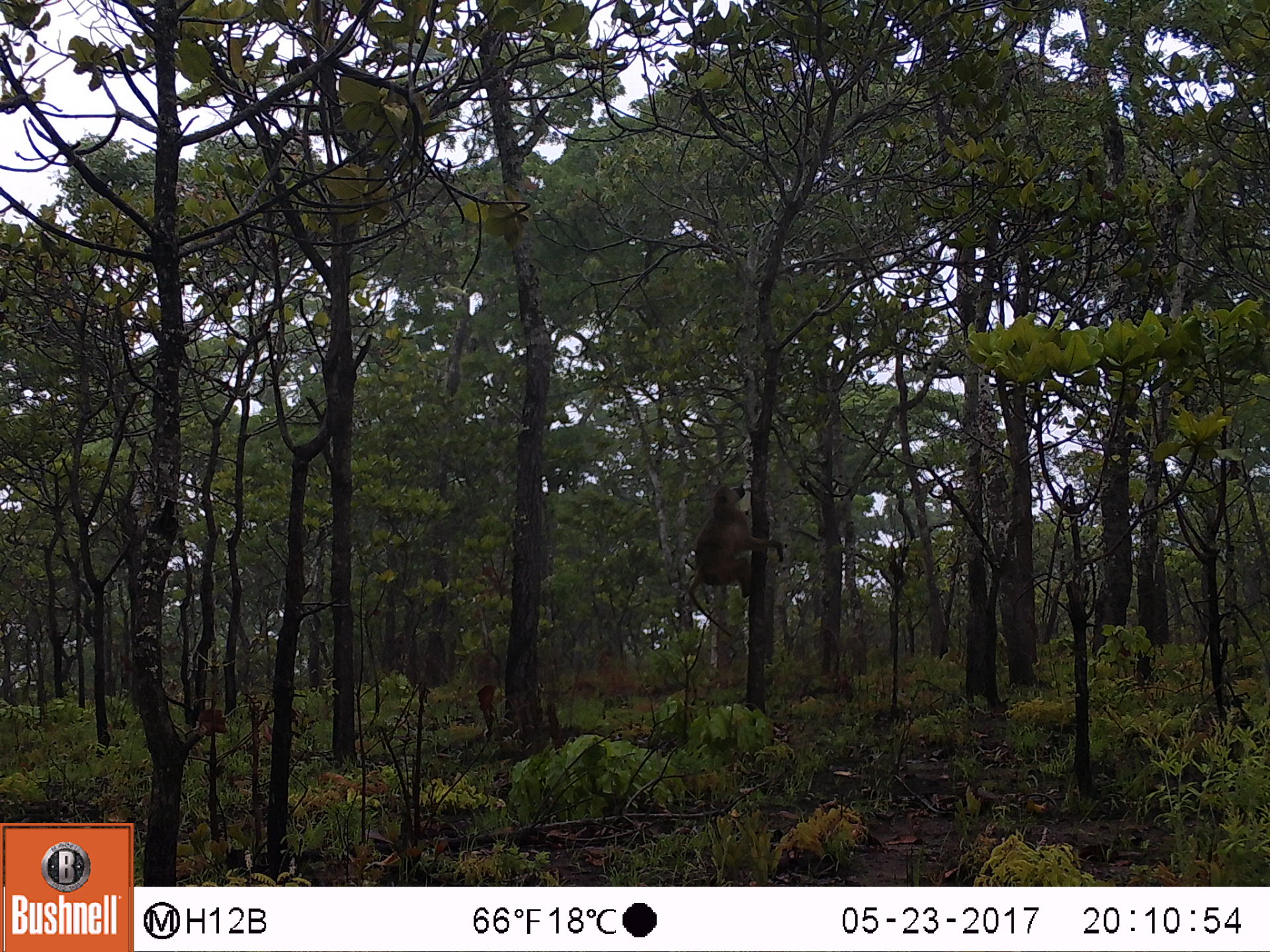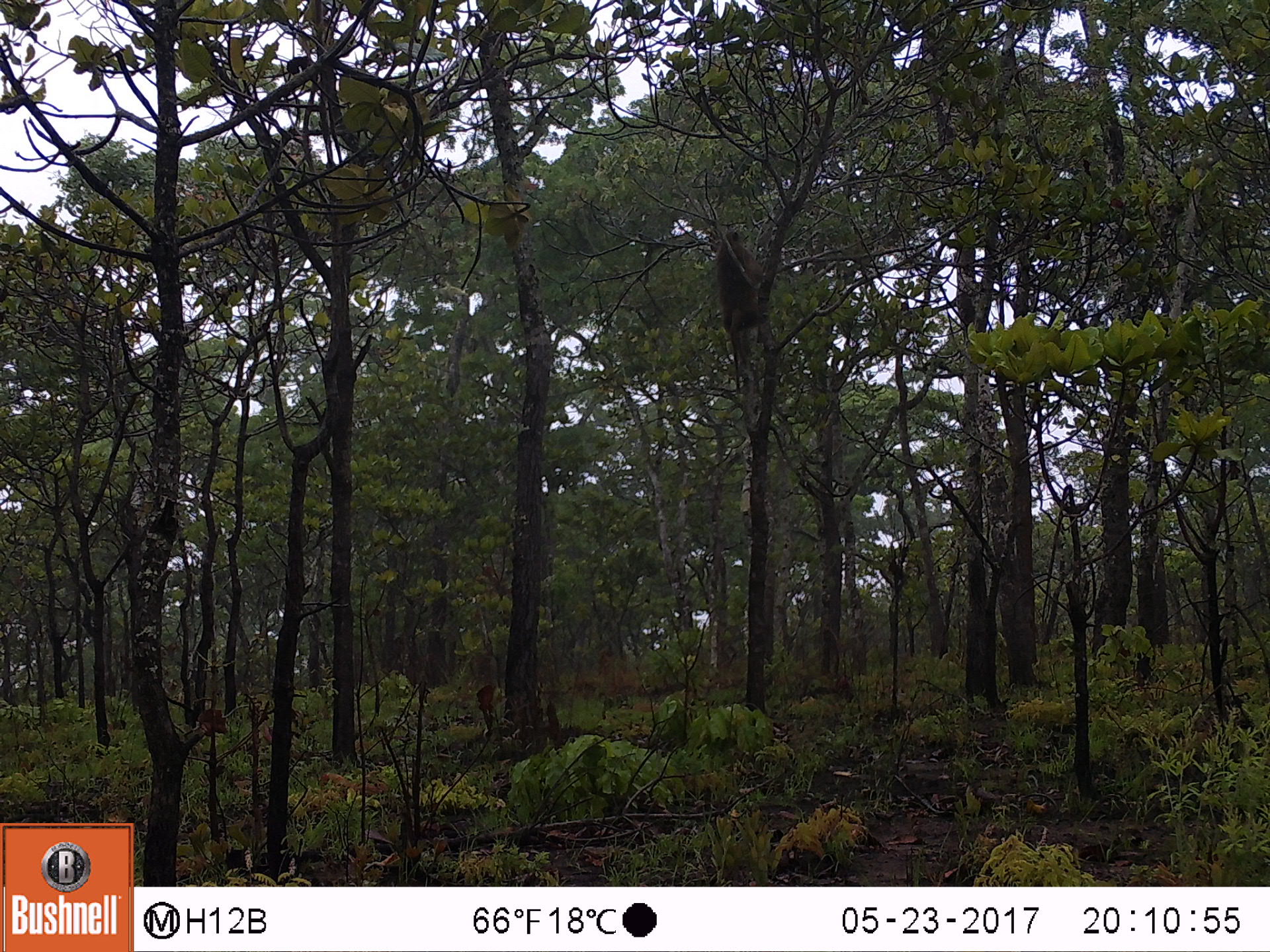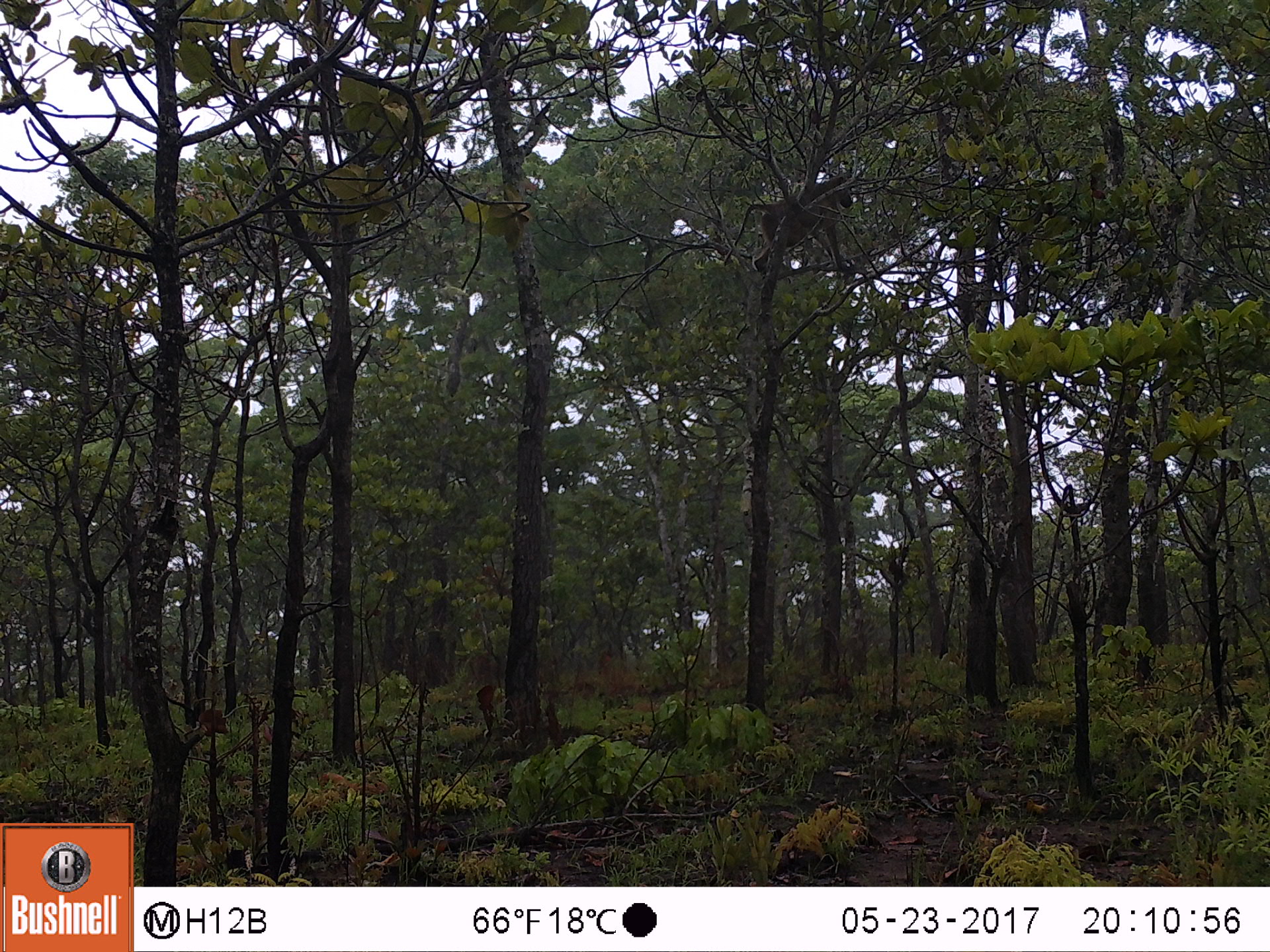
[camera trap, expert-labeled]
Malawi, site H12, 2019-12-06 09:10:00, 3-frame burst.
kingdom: Animalia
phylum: Chordata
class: Mammalia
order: Primates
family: Cercopithecidae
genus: Papio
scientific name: Papio cynocephalus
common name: yellow baboon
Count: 1.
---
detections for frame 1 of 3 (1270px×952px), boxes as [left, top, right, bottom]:
yellow baboon: [695, 476, 784, 641]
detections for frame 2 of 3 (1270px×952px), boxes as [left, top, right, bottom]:
yellow baboon: [712, 225, 776, 404]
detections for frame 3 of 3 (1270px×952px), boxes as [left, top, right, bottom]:
yellow baboon: [713, 171, 862, 277]